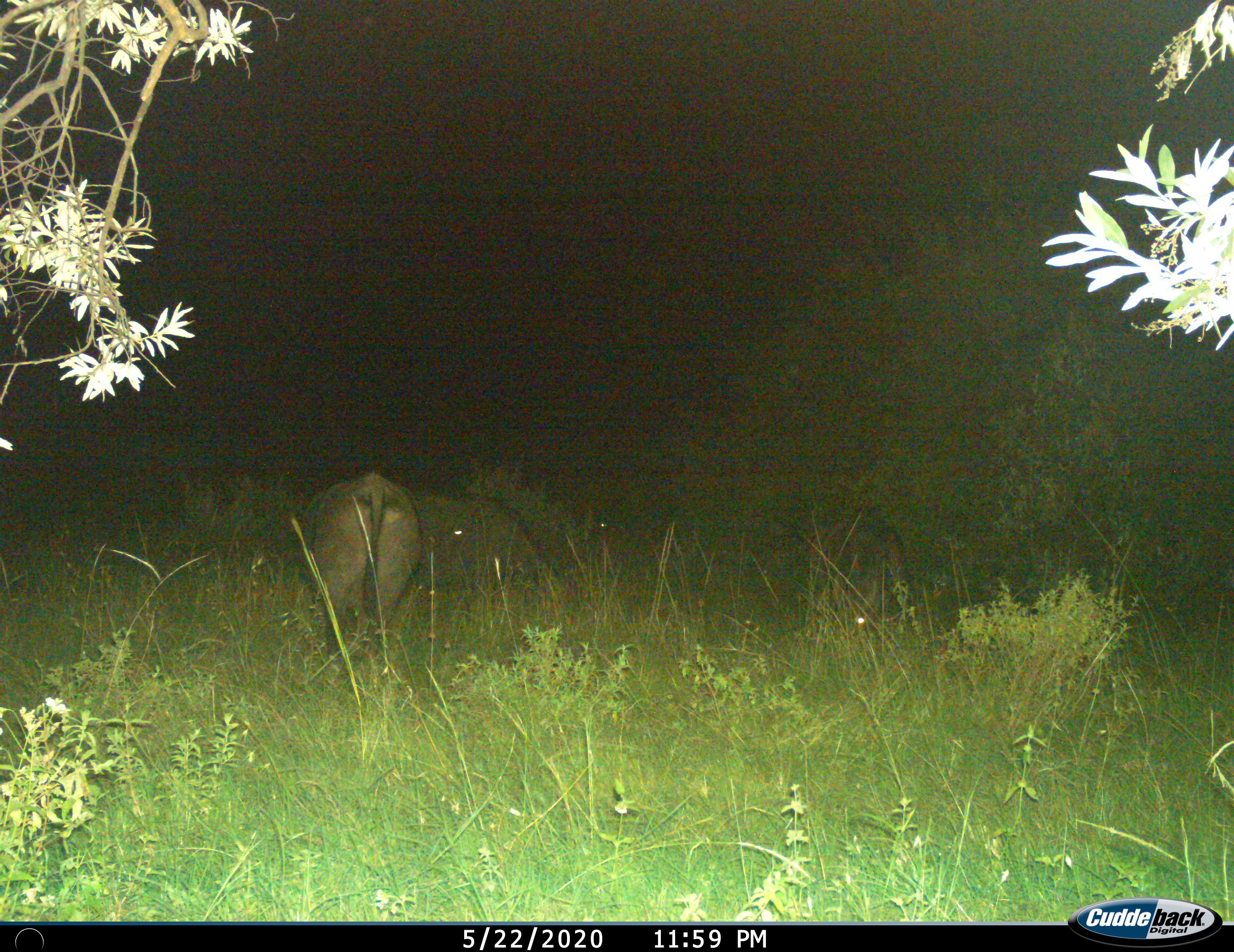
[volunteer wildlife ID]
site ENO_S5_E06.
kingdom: Animalia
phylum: Chordata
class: Mammalia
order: Artiodactyla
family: Bovidae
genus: Syncerus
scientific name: Syncerus caffer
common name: african buffalo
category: buffalo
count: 3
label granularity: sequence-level